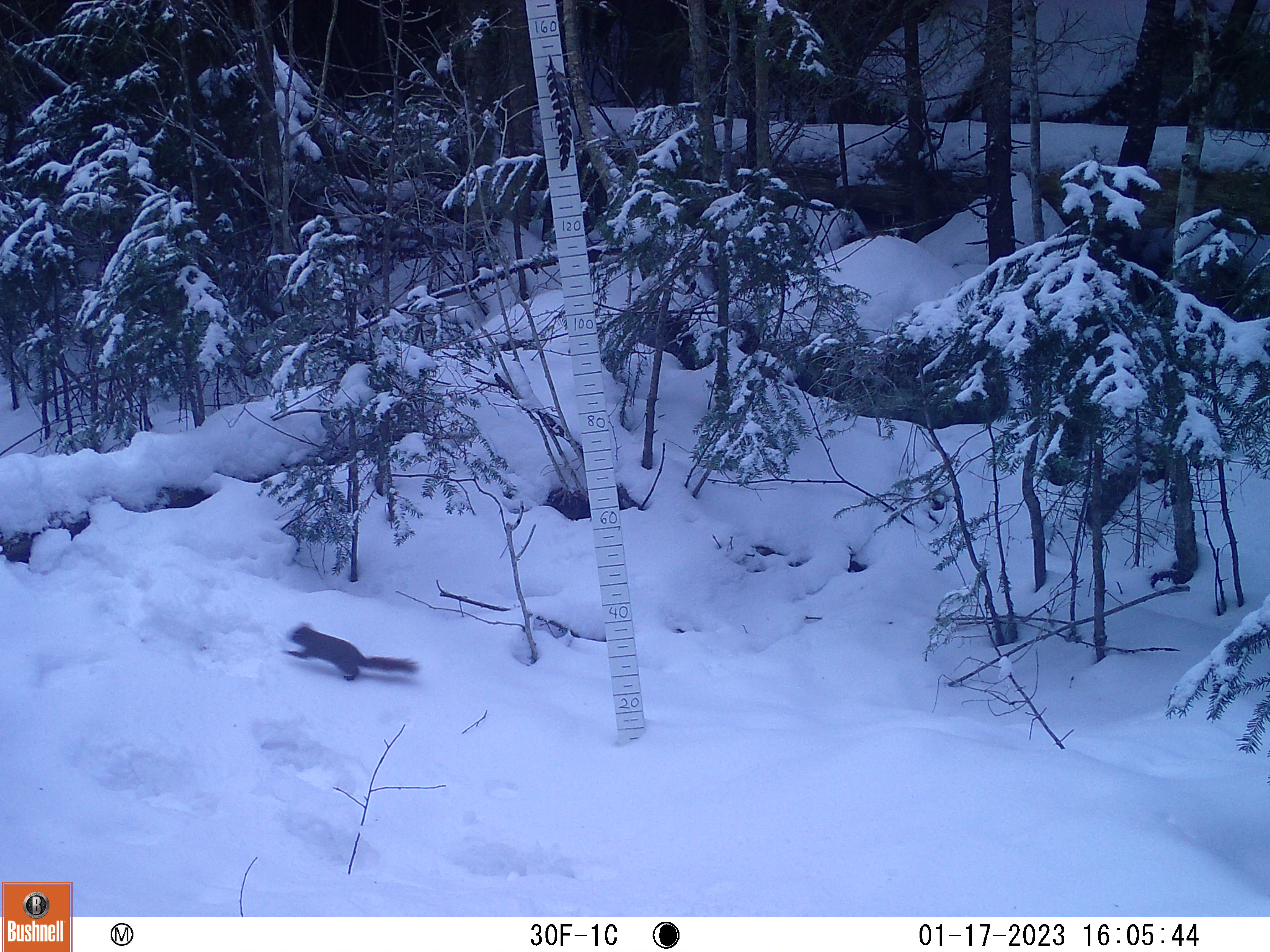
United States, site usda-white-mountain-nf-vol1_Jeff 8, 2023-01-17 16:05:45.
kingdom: Animalia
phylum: Chordata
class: Aves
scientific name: Aves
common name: bird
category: bird sp.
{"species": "bird sp. (bird) (Aves)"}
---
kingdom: Animalia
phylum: Chordata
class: Mammalia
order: Rodentia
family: Sciuridae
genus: Tamiasciurus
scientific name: Tamiasciurus hudsonicus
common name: red squirrel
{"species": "red squirrel (Tamiasciurus hudsonicus)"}